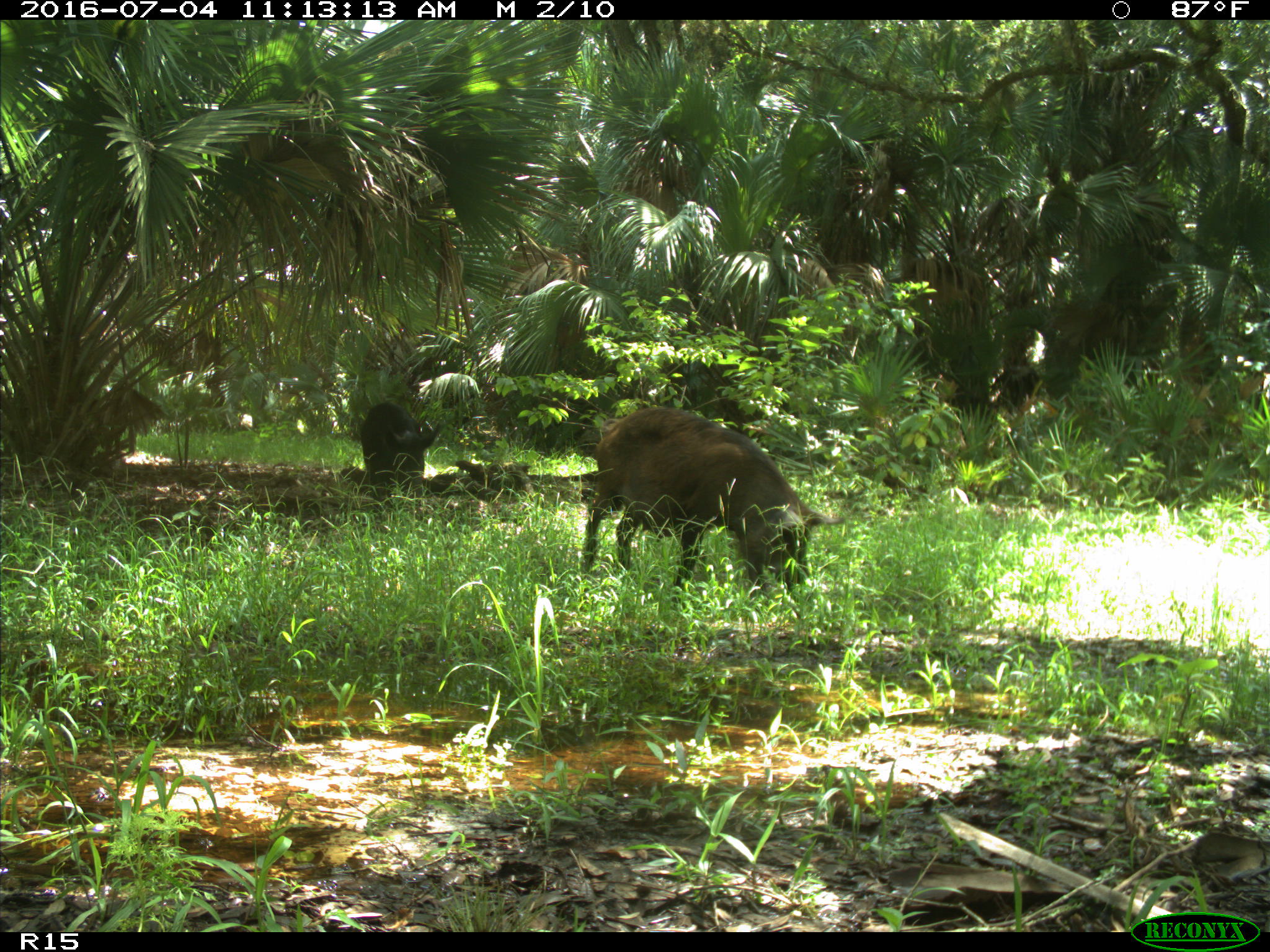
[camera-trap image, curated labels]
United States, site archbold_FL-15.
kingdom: Animalia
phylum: Chordata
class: Mammalia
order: Artiodactyla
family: Suidae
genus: Sus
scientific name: Sus scrofa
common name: wild boar